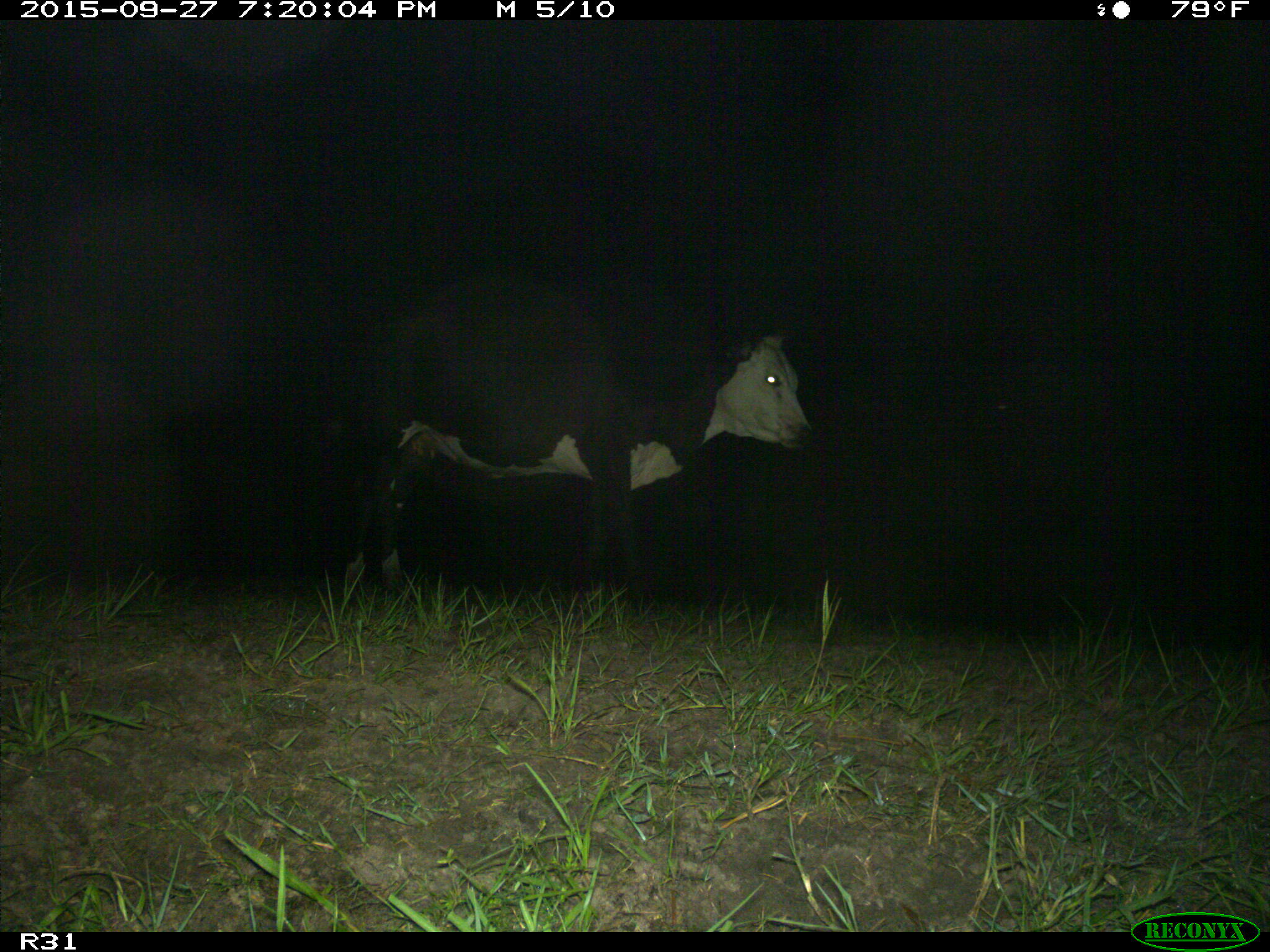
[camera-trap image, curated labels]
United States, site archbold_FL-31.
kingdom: Animalia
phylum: Chordata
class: Mammalia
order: Artiodactyla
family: Bovidae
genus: Bos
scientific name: Bos taurus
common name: domestic cow